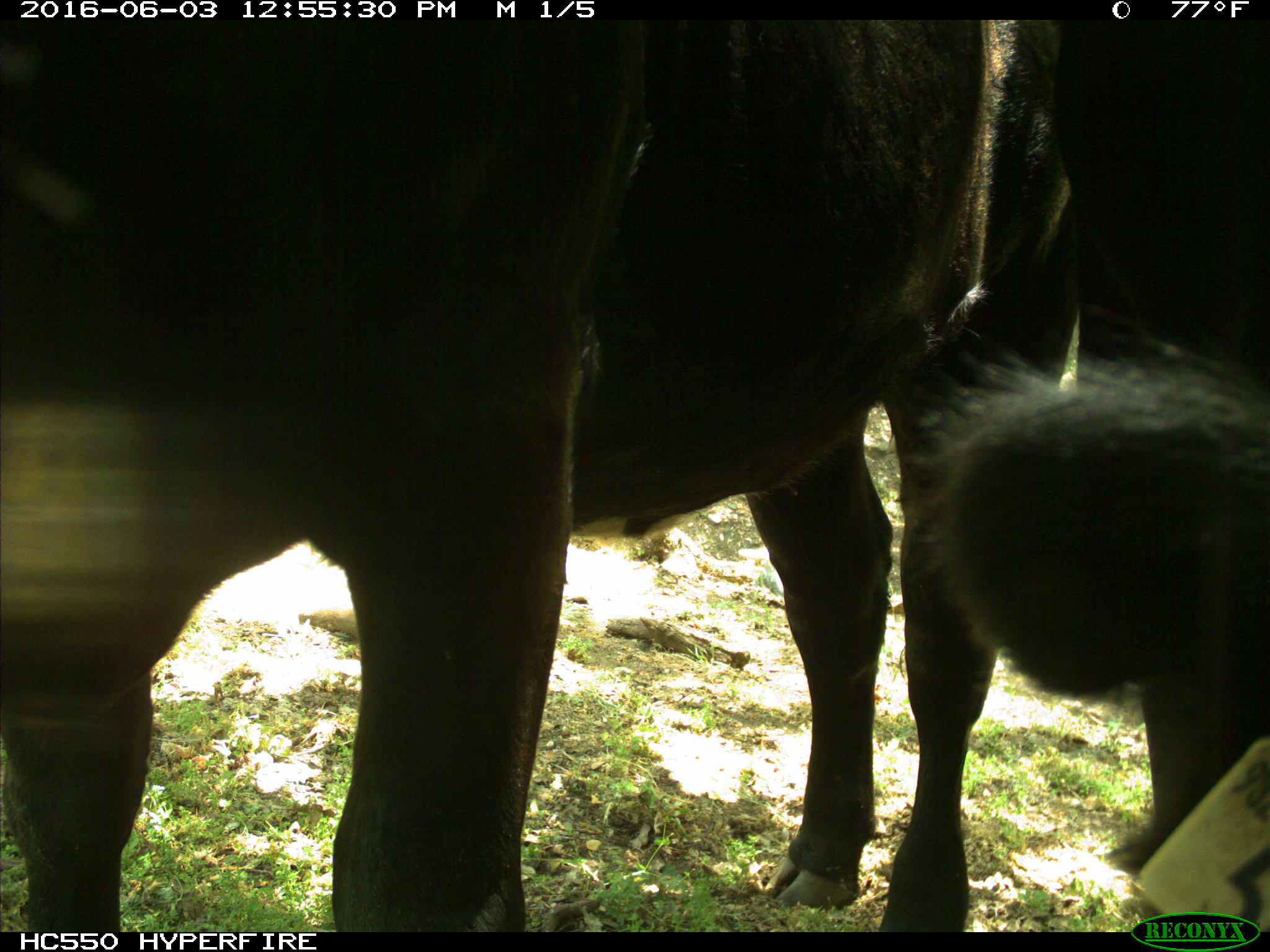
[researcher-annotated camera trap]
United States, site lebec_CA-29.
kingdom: Animalia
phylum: Chordata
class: Mammalia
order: Artiodactyla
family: Bovidae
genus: Bos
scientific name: Bos taurus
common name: domestic cow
Bos taurus (domestic cow).